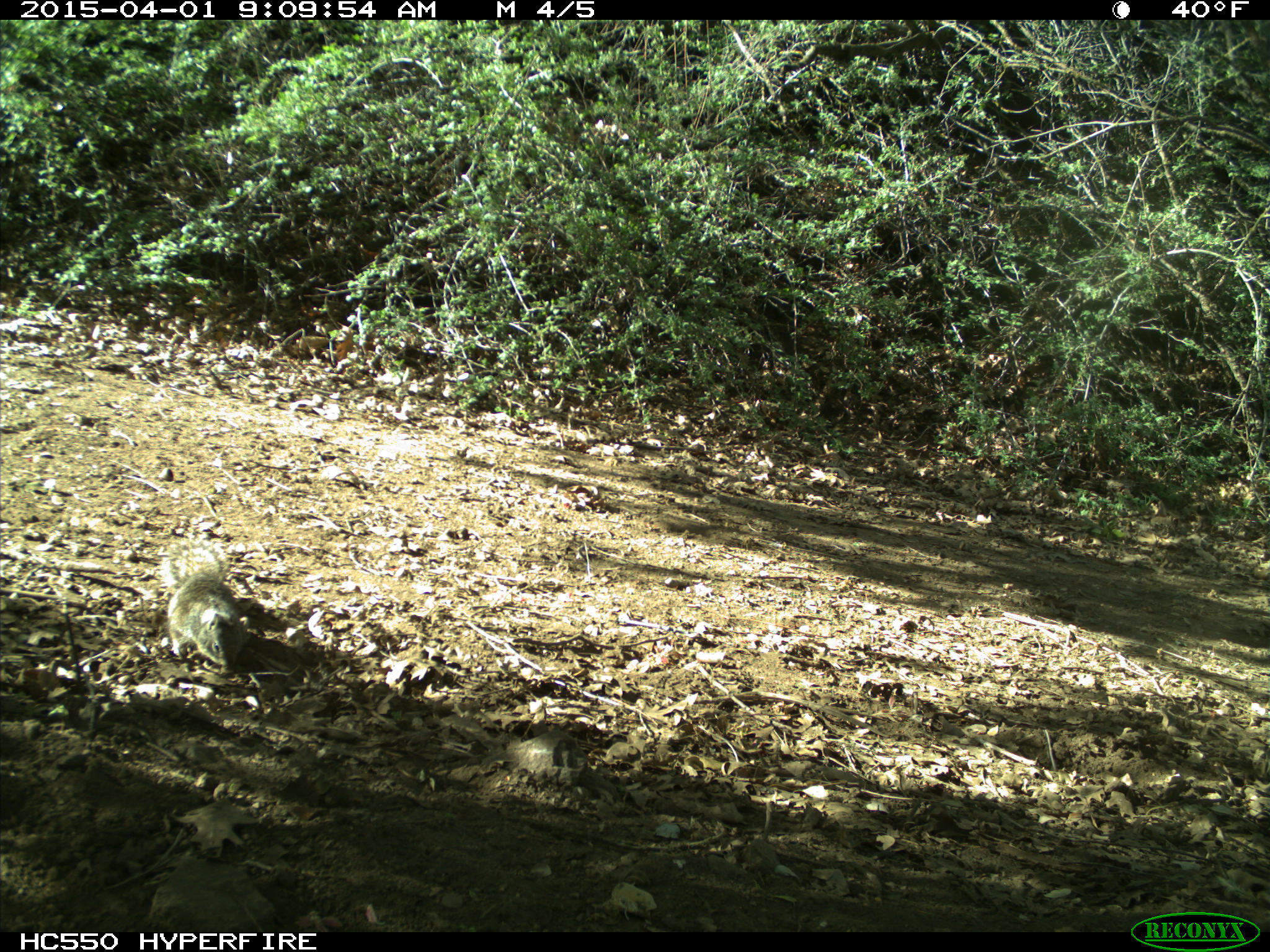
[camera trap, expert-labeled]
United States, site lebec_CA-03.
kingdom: Animalia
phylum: Chordata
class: Mammalia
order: Rodentia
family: Sciuridae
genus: Sciurus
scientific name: Sciurus carolinensis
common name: eastern gray squirrel